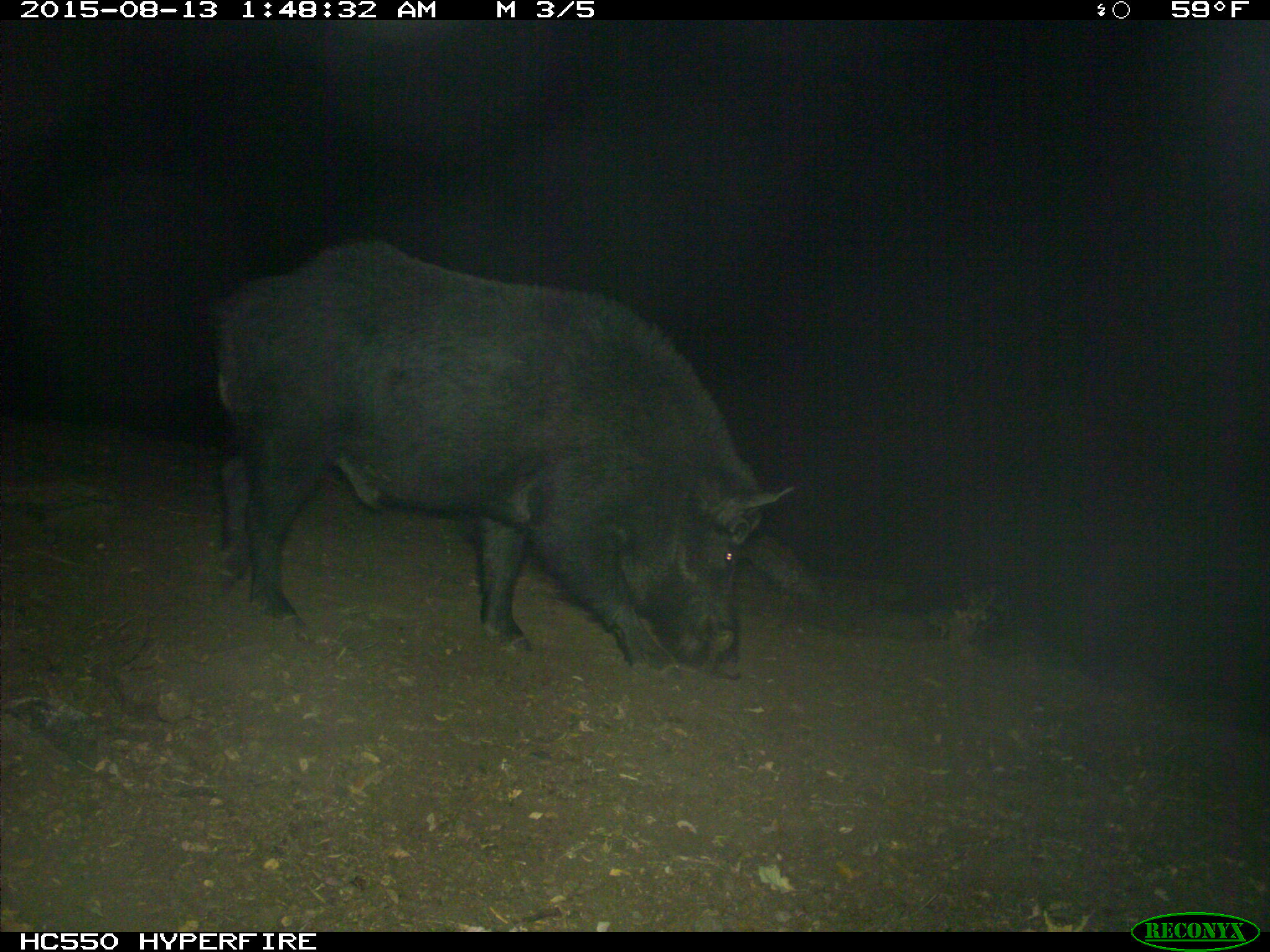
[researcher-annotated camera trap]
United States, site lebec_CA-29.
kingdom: Animalia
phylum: Chordata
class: Mammalia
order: Artiodactyla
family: Suidae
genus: Sus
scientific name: Sus scrofa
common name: wild boar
Sus scrofa (wild boar).